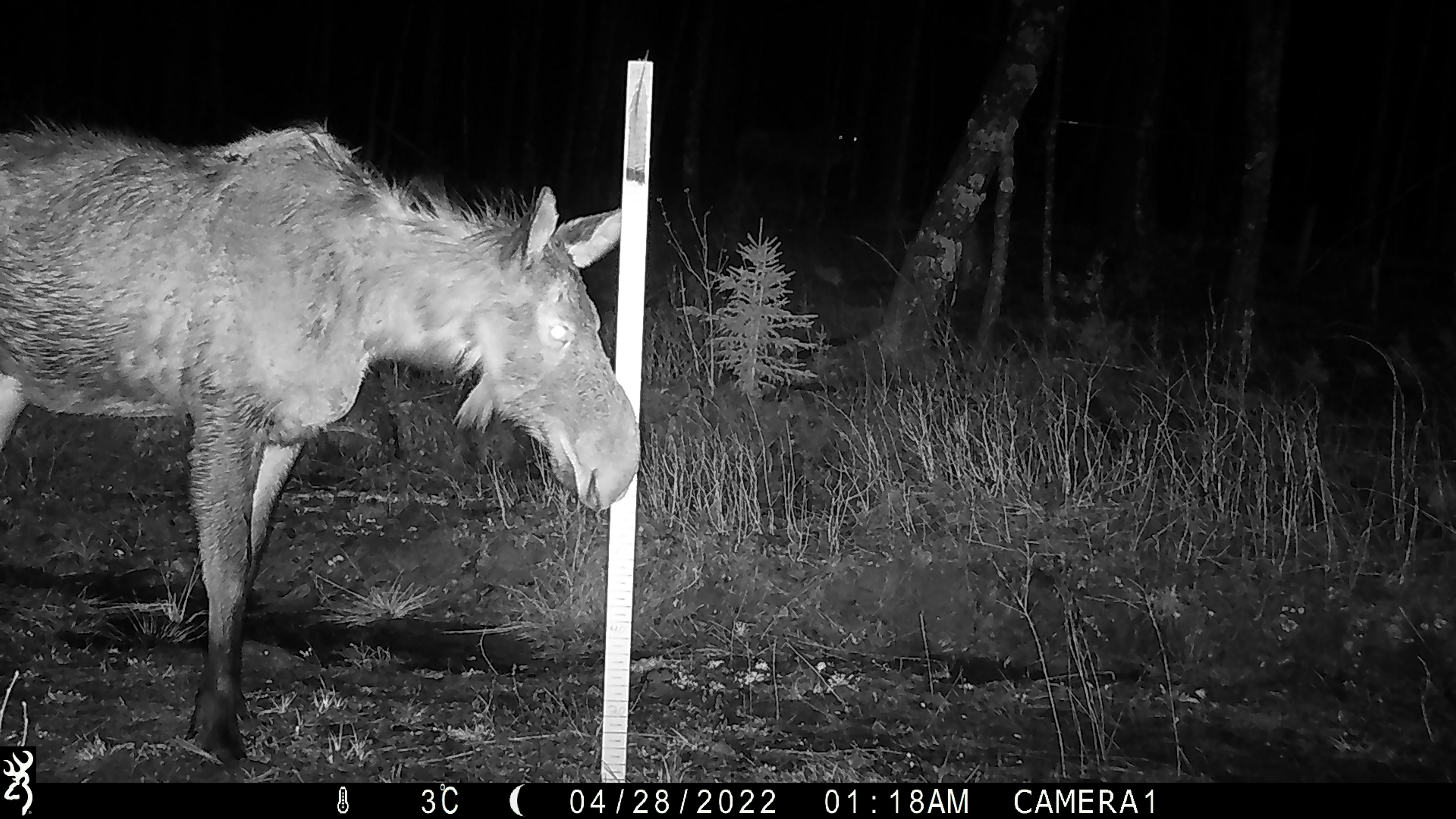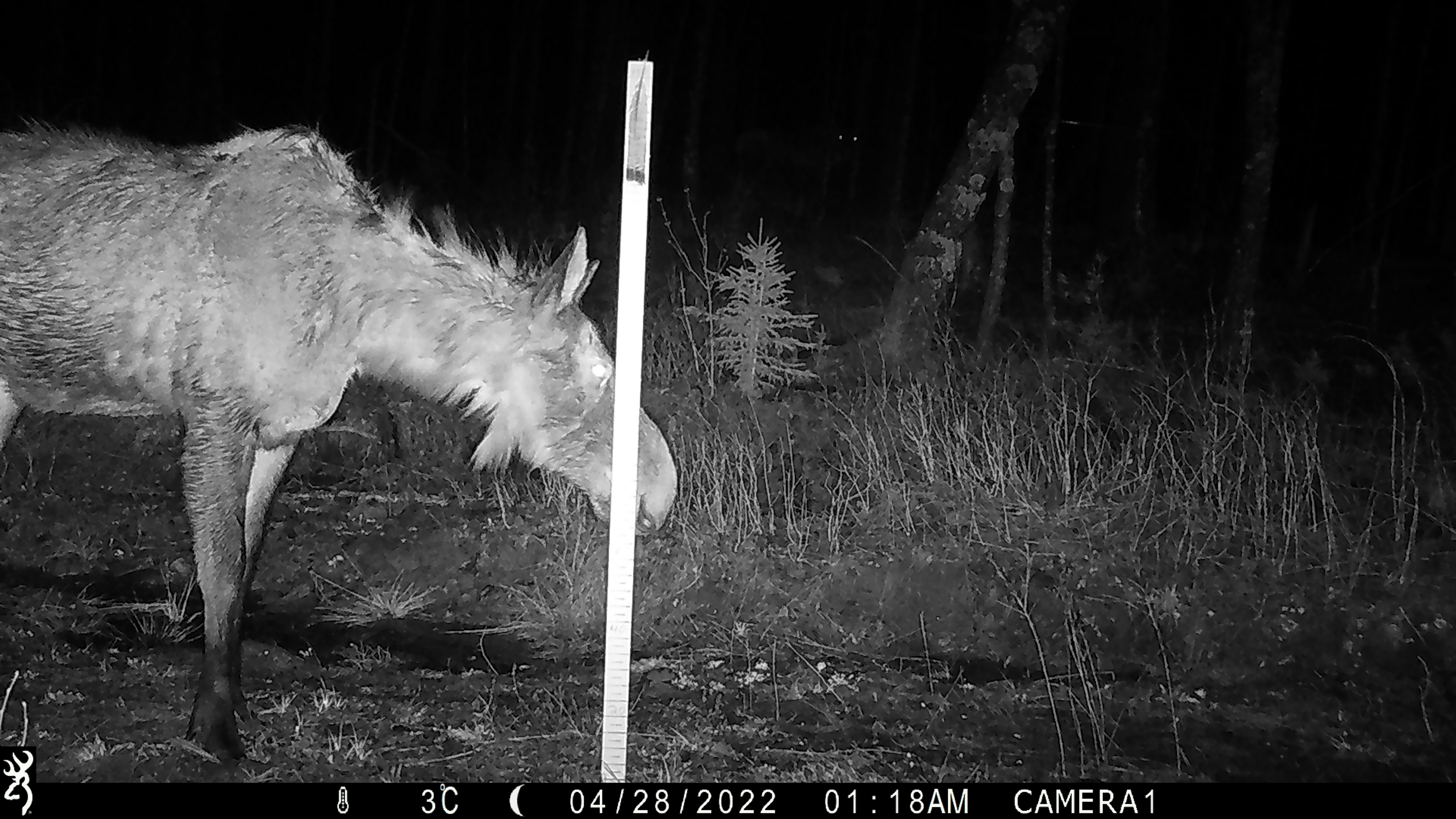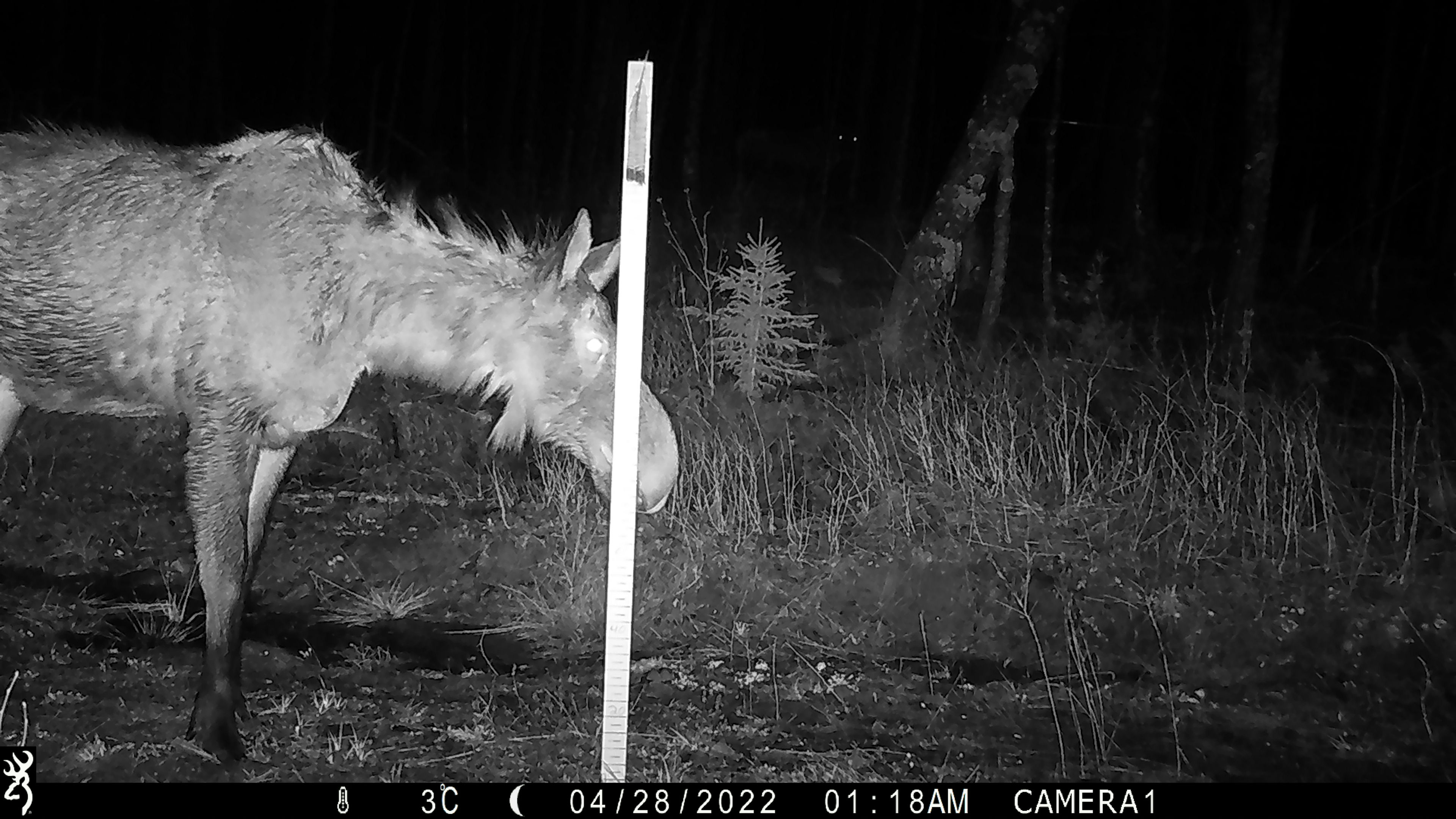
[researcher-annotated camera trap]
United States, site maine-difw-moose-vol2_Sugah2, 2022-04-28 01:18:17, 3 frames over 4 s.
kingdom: Animalia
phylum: Chordata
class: Mammalia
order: Artiodactyla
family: Cervidae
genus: Alces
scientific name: Alces alces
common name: moose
Moose (Alces alces).